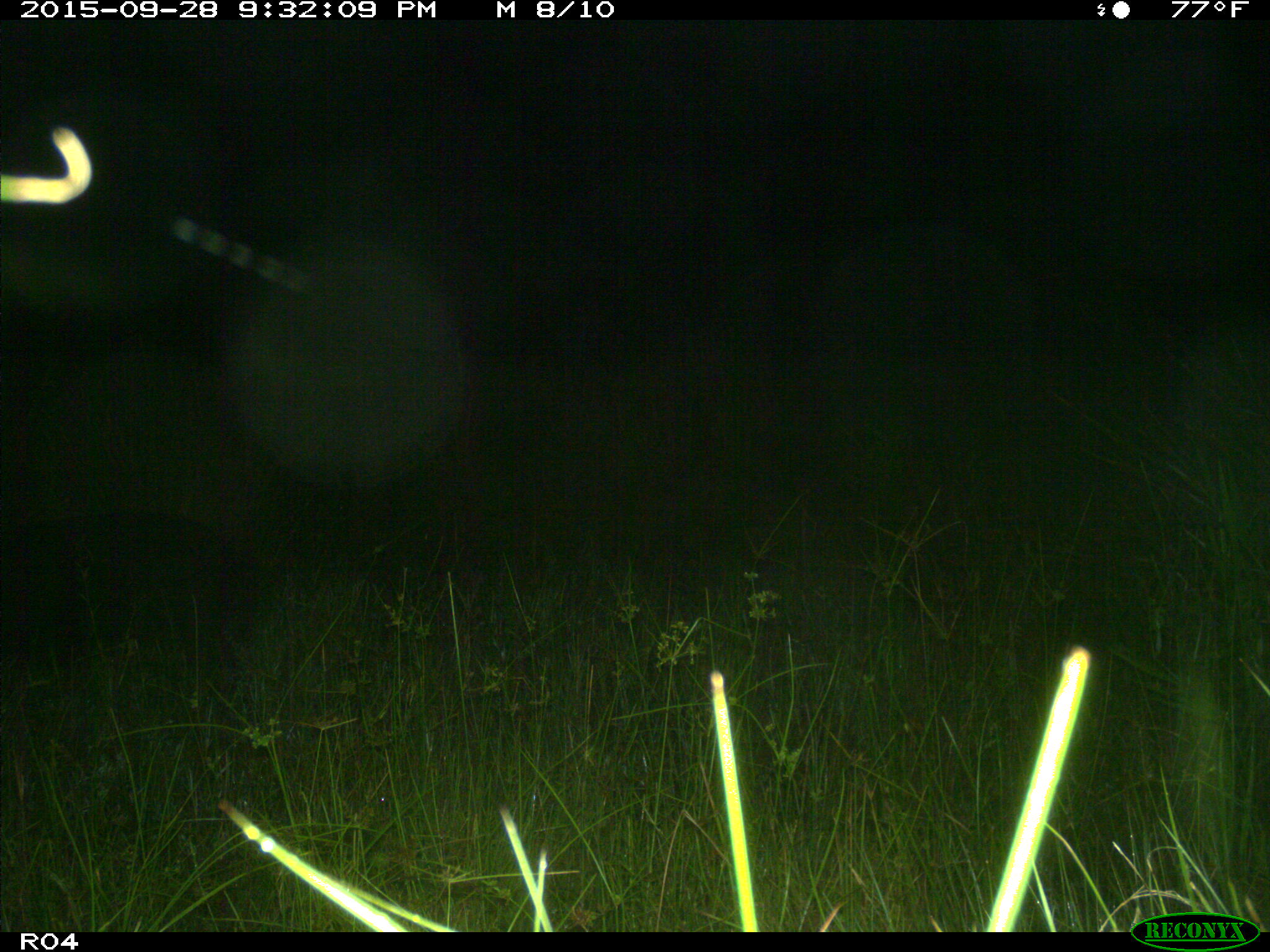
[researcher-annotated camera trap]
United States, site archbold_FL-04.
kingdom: Animalia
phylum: Chordata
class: Mammalia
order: Artiodactyla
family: Suidae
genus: Sus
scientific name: Sus scrofa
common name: wild boar